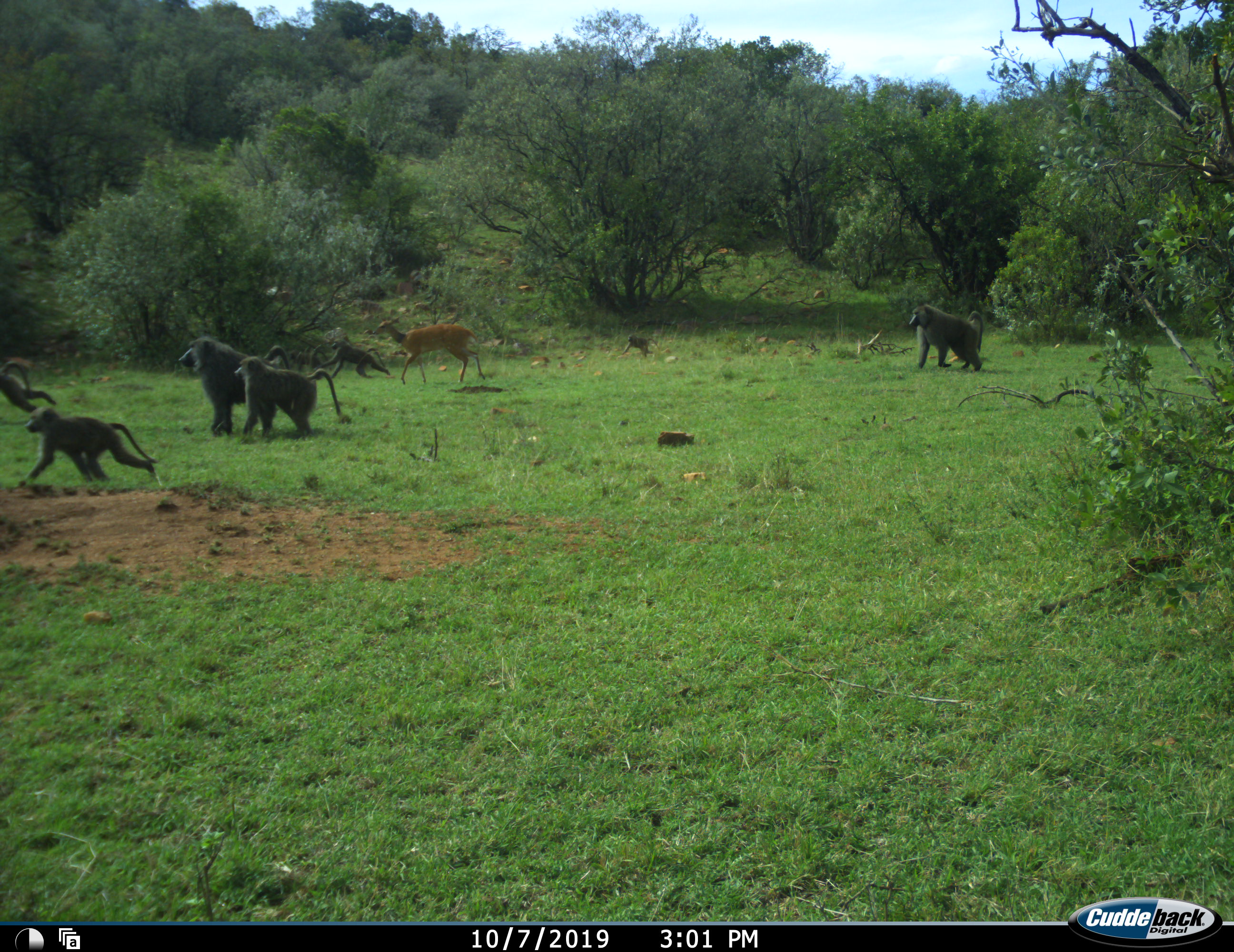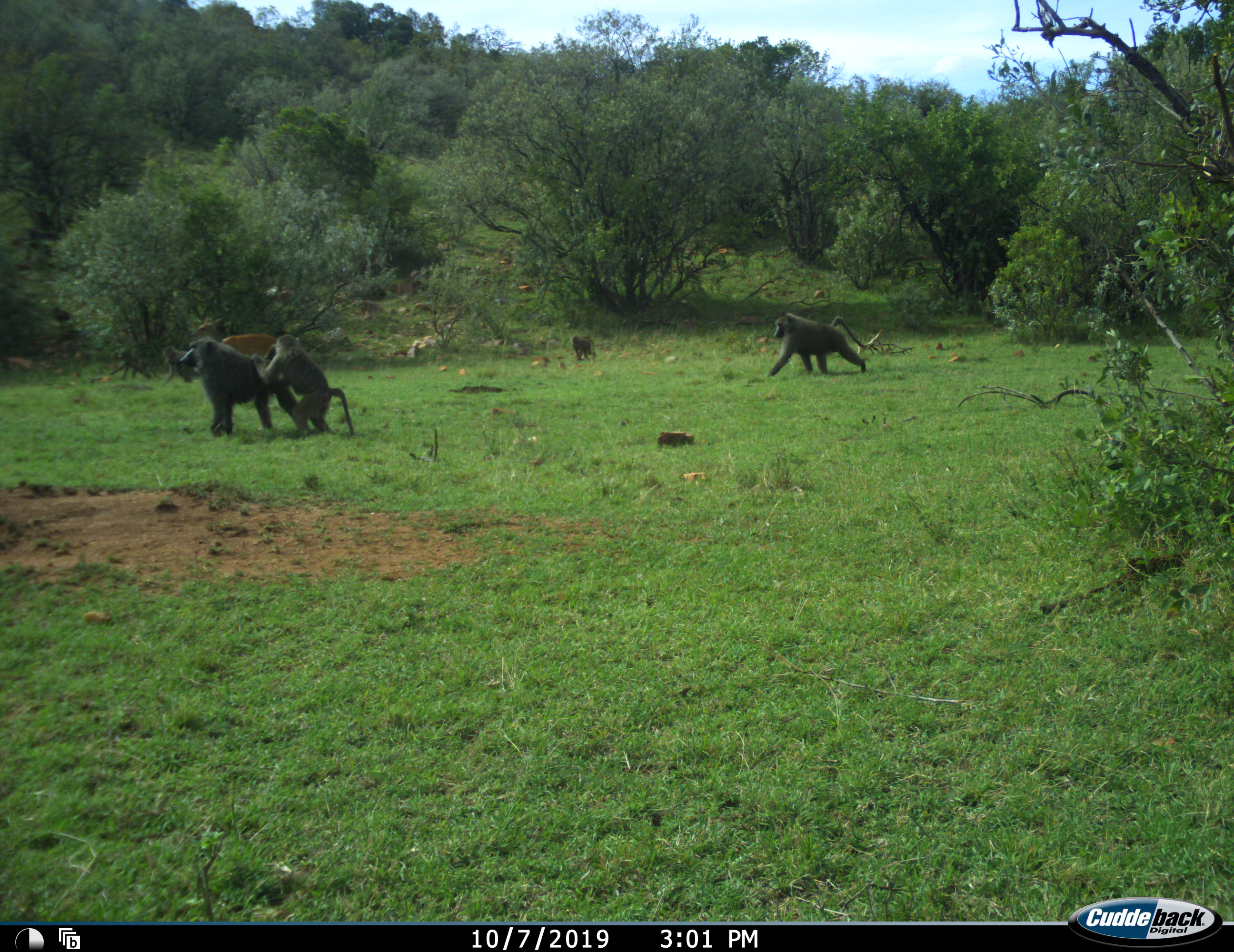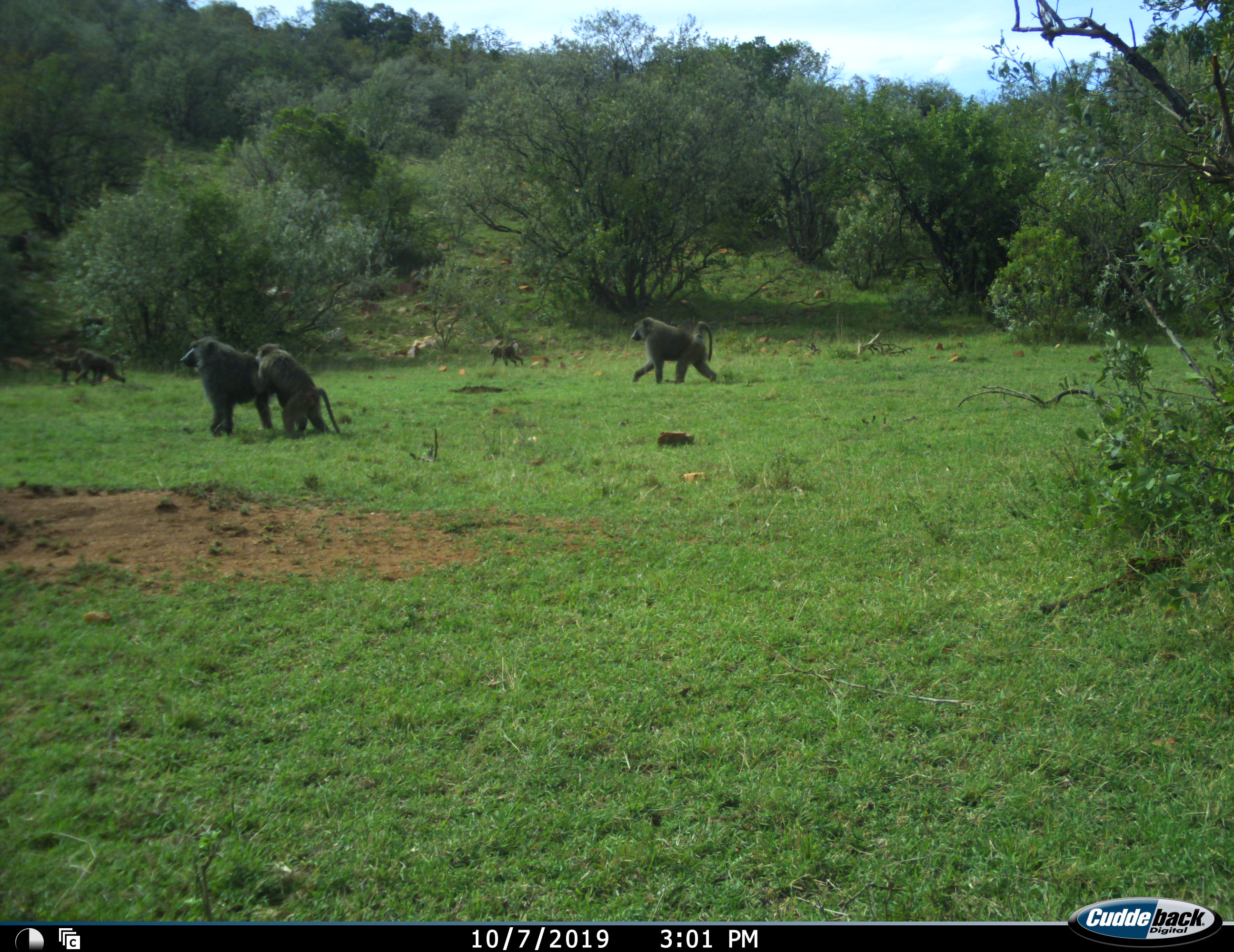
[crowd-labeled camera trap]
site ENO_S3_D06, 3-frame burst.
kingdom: Animalia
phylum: Chordata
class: Mammalia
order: Primates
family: Cercopithecidae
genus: Papio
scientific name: Papio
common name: baboon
Baboon (Papio), count 7. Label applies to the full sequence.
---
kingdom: Animalia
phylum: Chordata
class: Mammalia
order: Artiodactyla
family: Bovidae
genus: Tragelaphus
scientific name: Tragelaphus scriptus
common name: bushbuck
Bushbuck (Tragelaphus scriptus), count 1. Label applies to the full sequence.